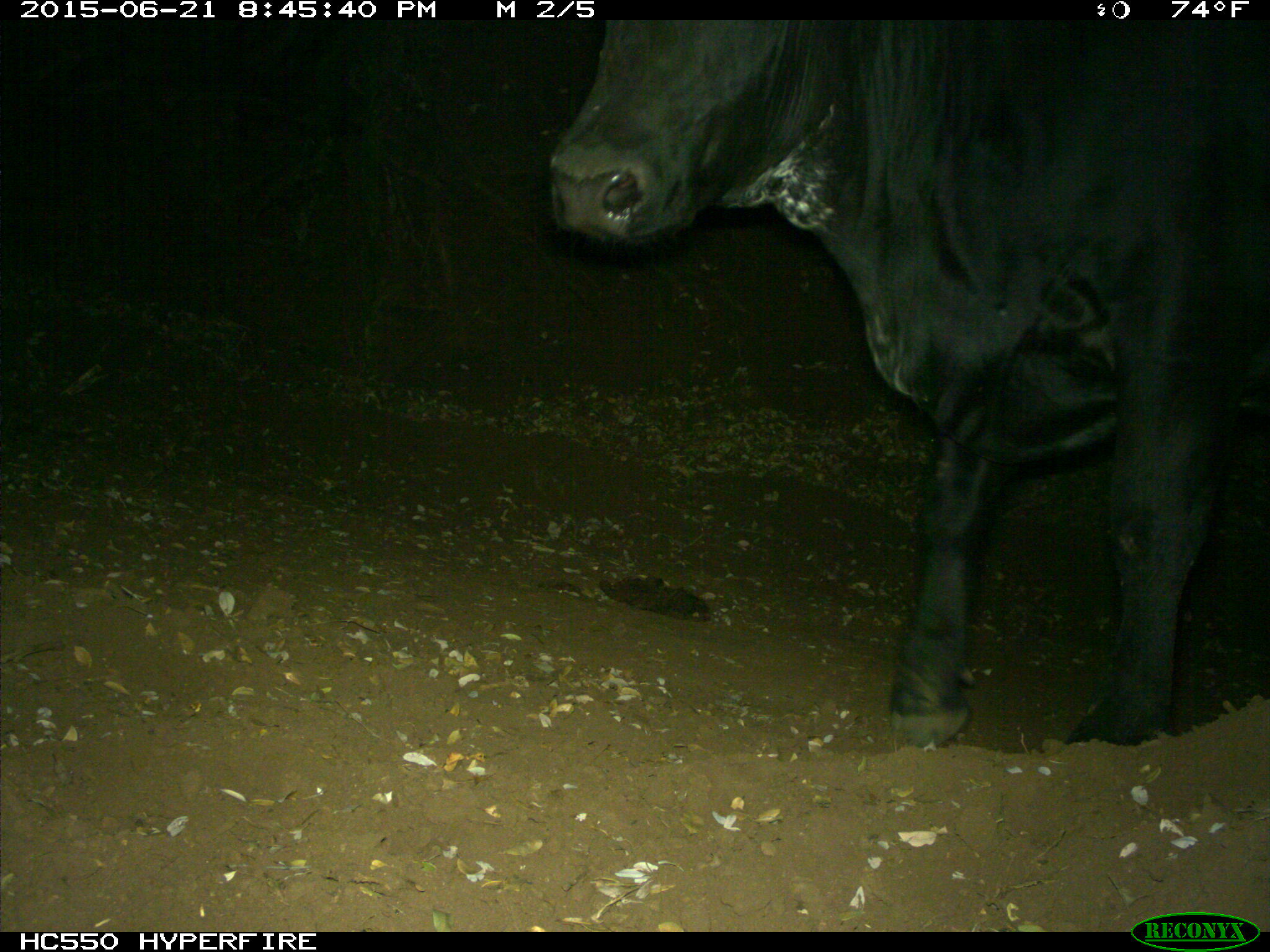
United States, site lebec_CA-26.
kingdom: Animalia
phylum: Chordata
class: Mammalia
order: Artiodactyla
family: Bovidae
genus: Bos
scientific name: Bos taurus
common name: domestic cow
Bos taurus (domestic cow).